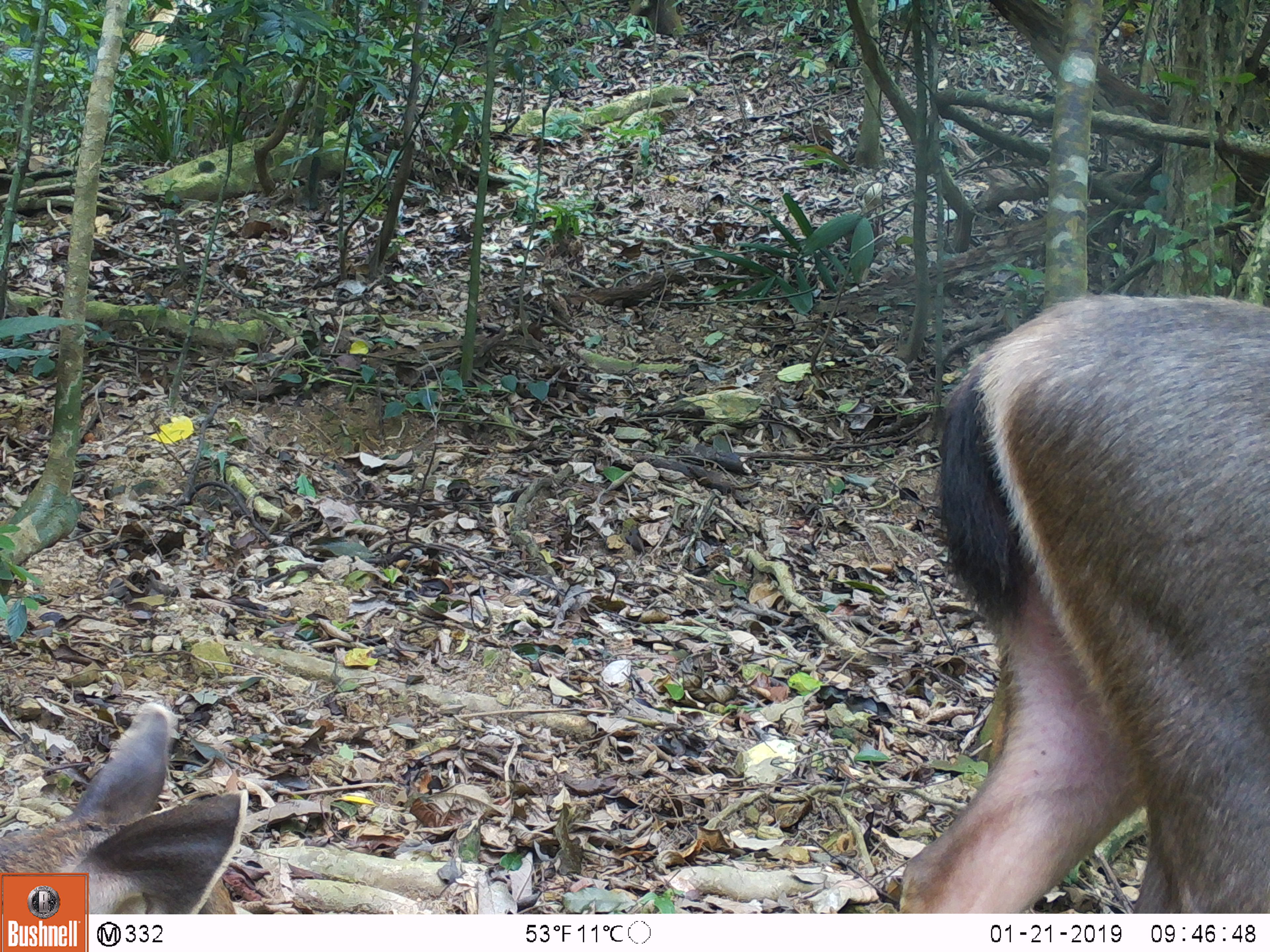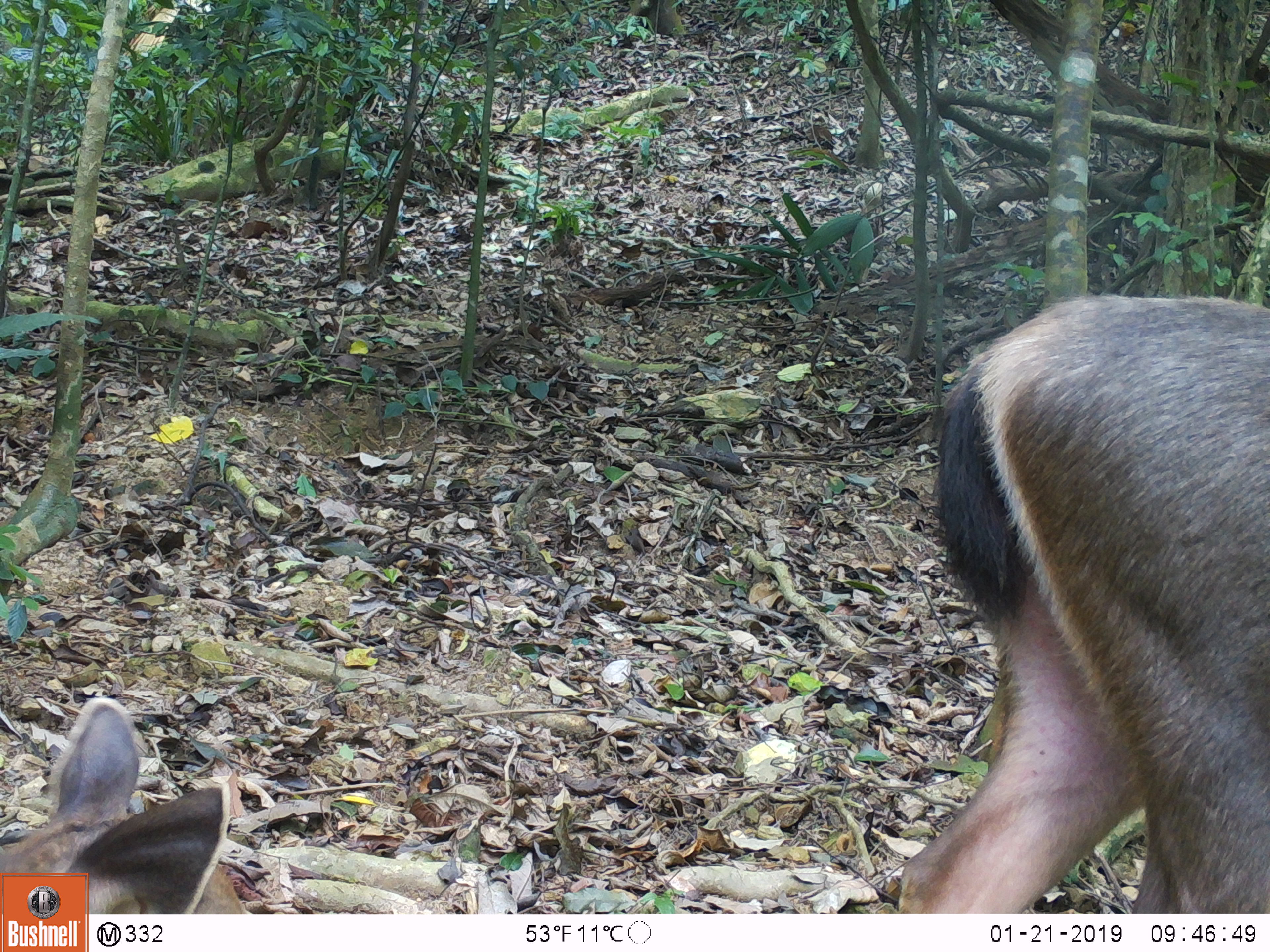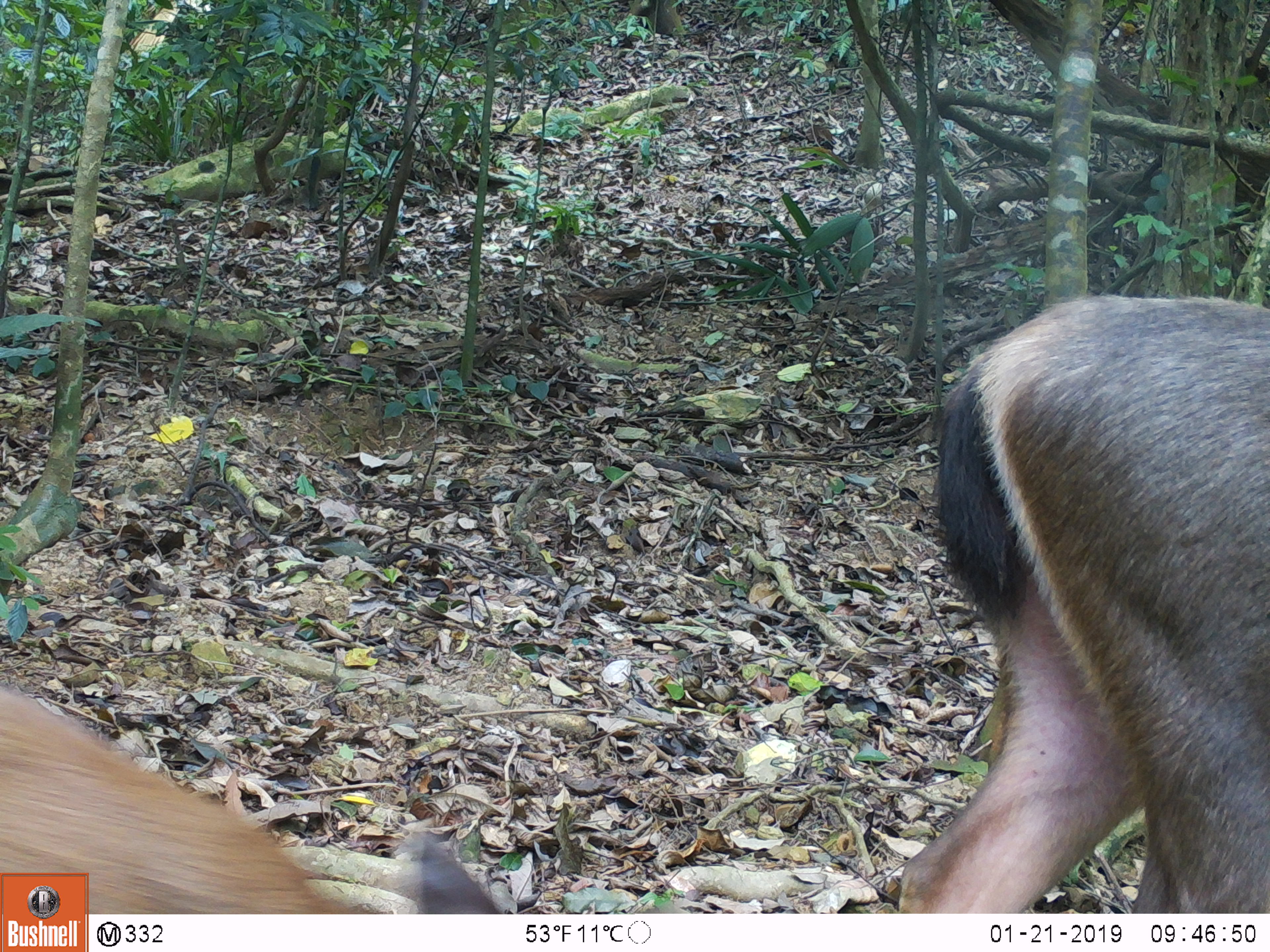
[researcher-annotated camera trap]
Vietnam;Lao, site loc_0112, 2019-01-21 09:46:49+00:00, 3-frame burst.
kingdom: Animalia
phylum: Chordata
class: Mammalia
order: Artiodactyla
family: Cervidae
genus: Rusa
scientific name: Rusa unicolor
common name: sambar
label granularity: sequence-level